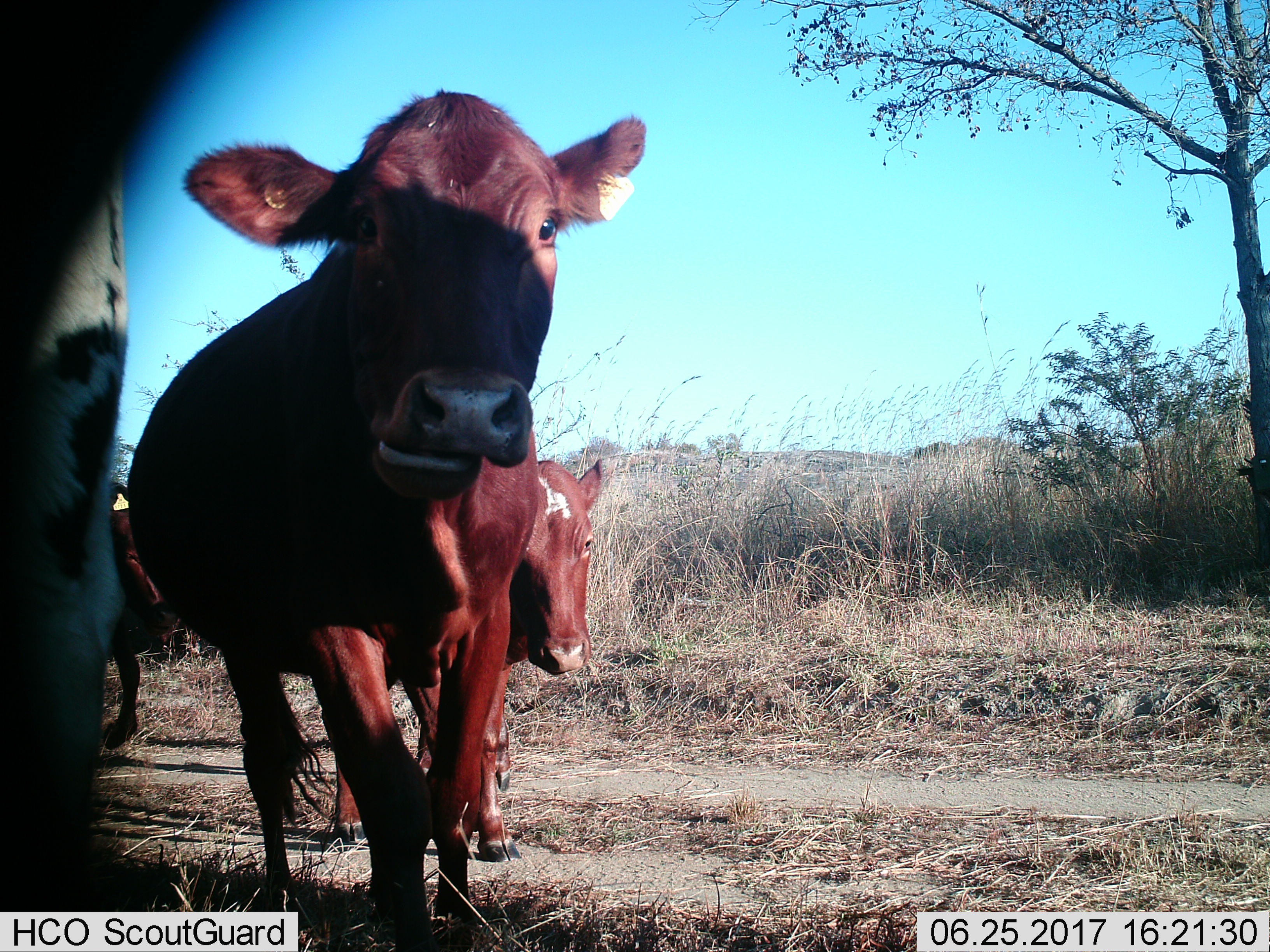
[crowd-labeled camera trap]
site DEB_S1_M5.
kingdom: Animalia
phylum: Chordata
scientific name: Vertebrata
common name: domestic animal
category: domesticanimal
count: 4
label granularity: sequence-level